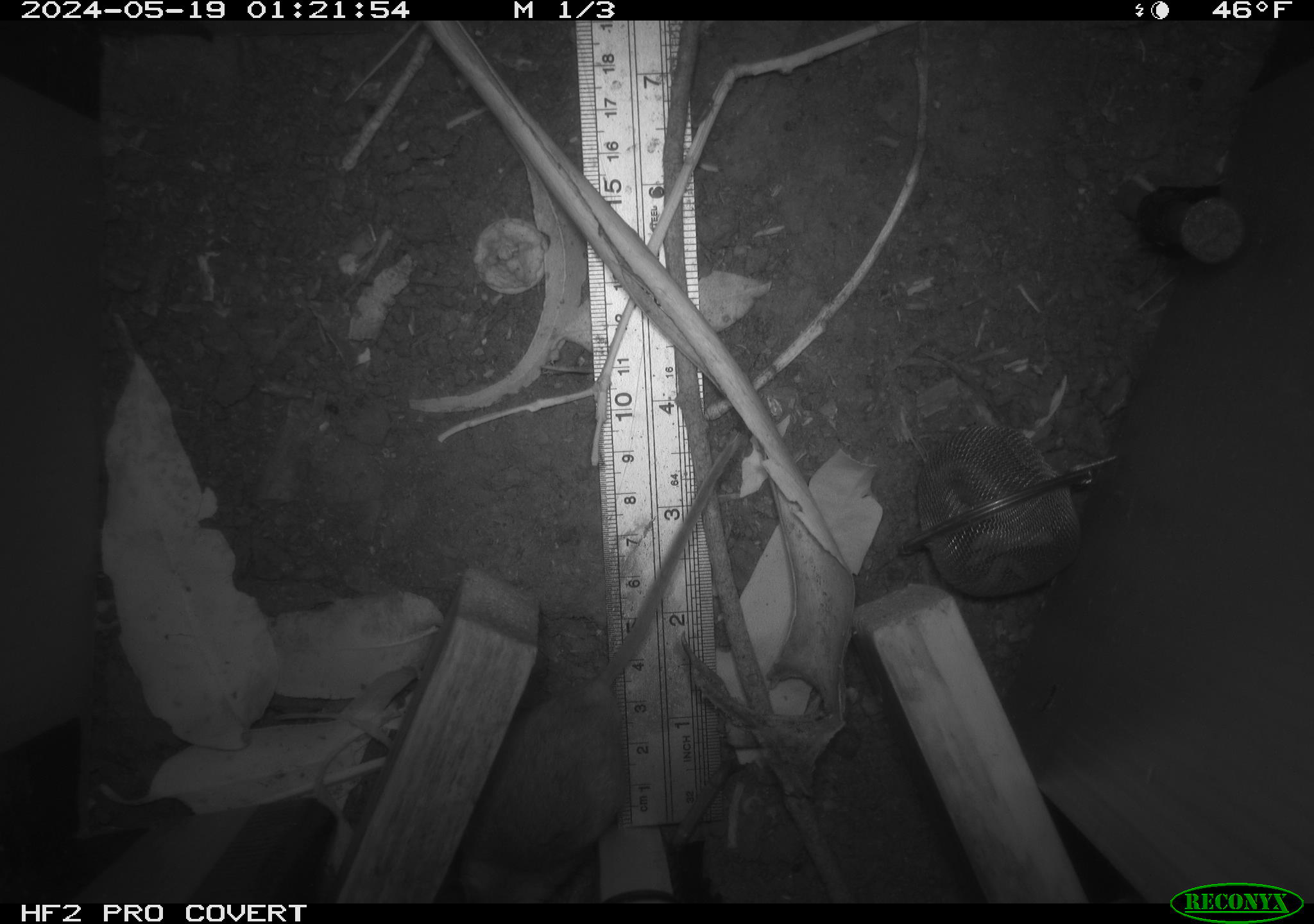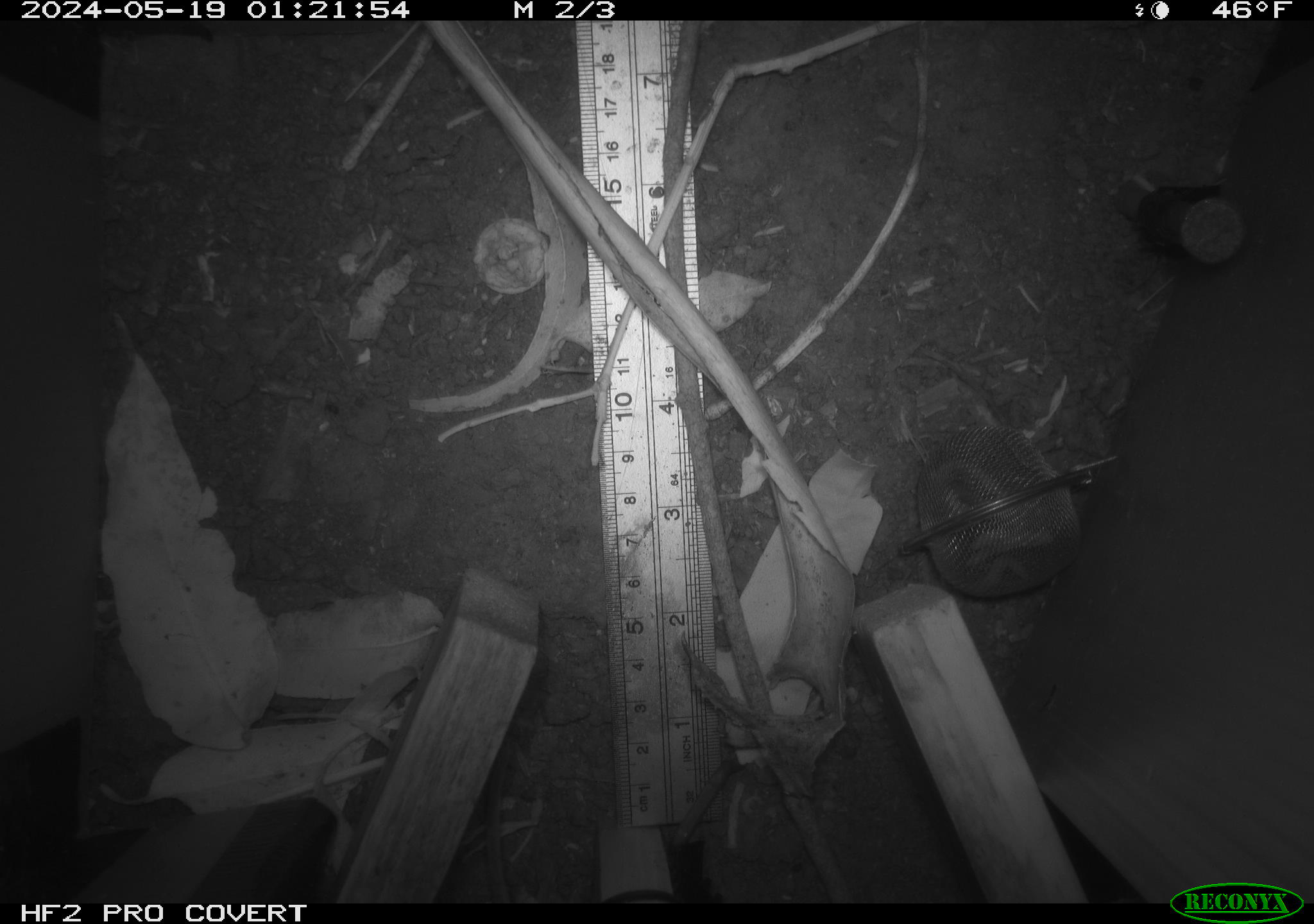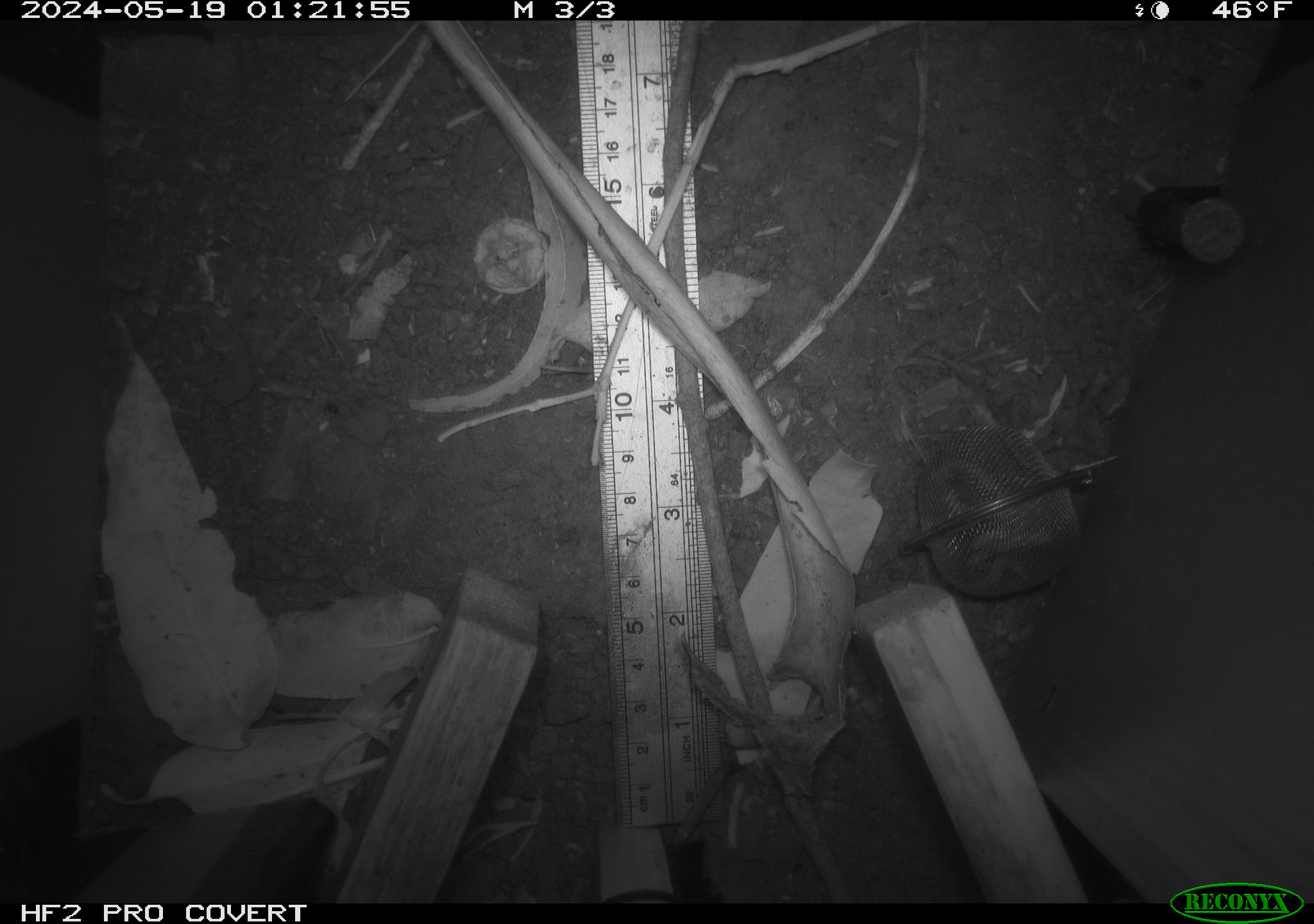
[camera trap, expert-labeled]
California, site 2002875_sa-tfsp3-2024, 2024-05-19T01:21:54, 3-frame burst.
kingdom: Animalia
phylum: Chordata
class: Mammalia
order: Rodentia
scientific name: Rodentia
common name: rodent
Rodent (Rodentia).